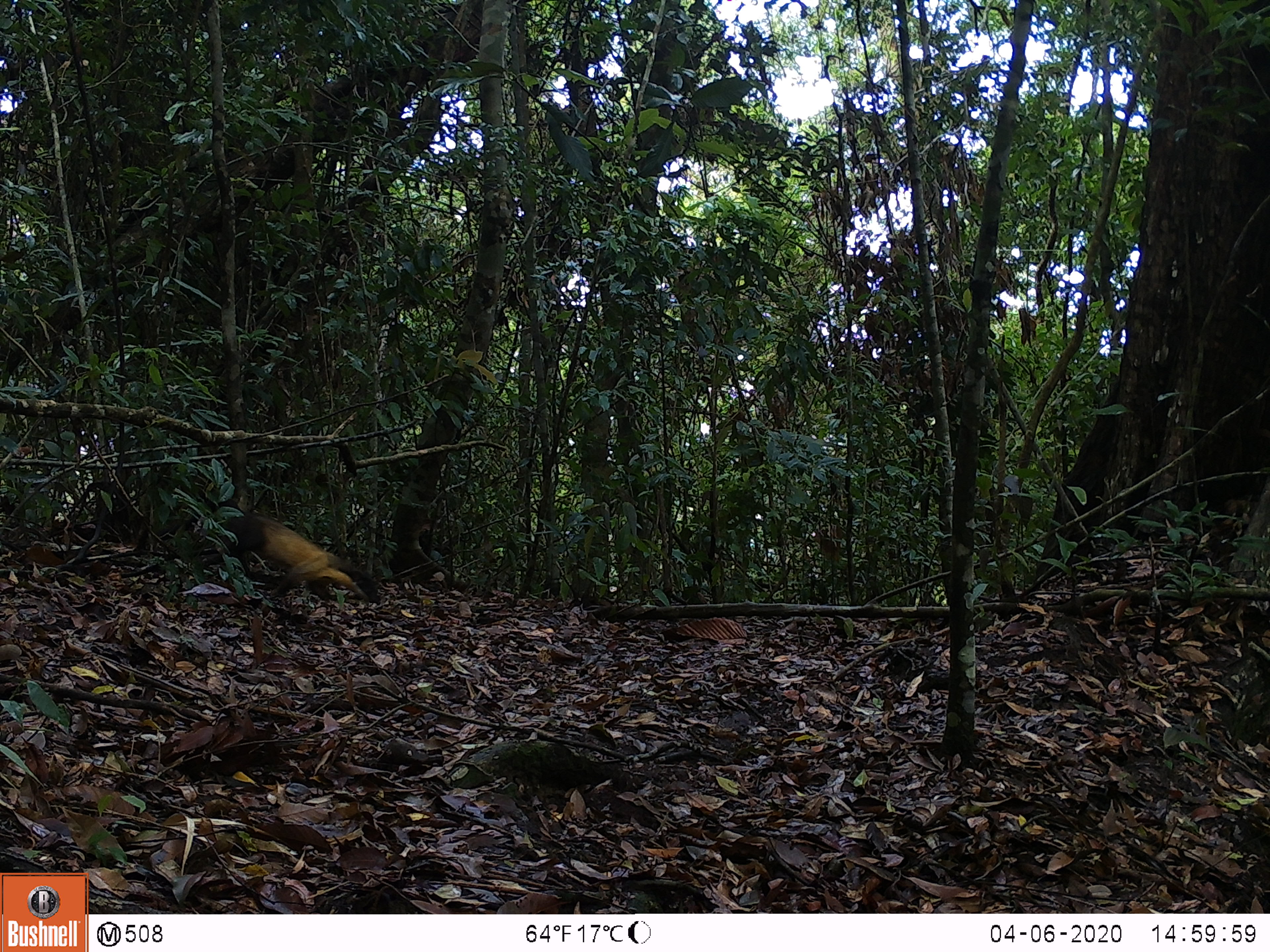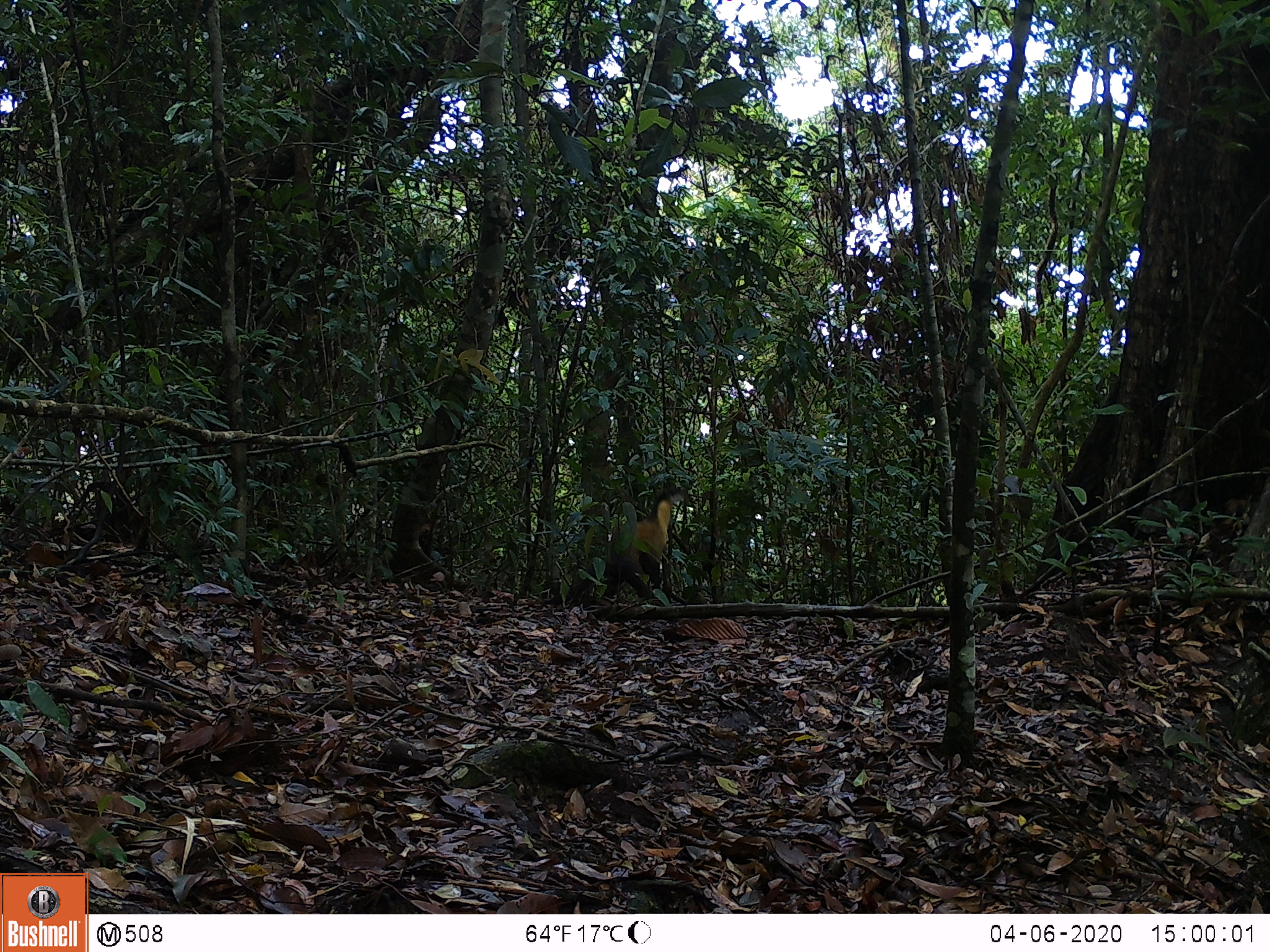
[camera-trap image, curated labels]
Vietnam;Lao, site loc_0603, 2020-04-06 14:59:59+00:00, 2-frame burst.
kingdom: Animalia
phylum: Chordata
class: Mammalia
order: Carnivora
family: Mustelidae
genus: Martes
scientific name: Martes flavigula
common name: yellow-throated marten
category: yellow throated marten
Yellow throated marten (yellow-throated marten) (Martes flavigula). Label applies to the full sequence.